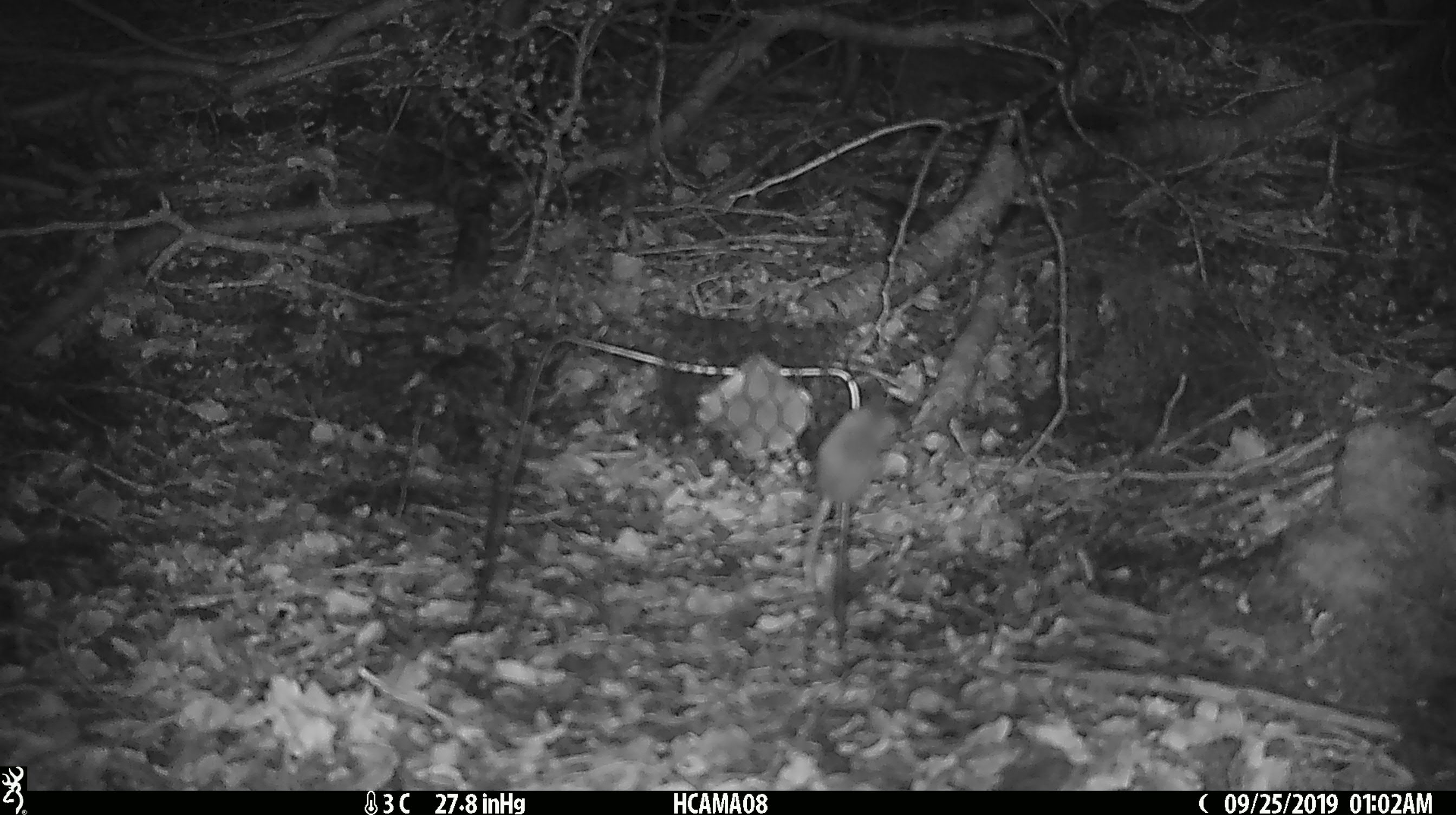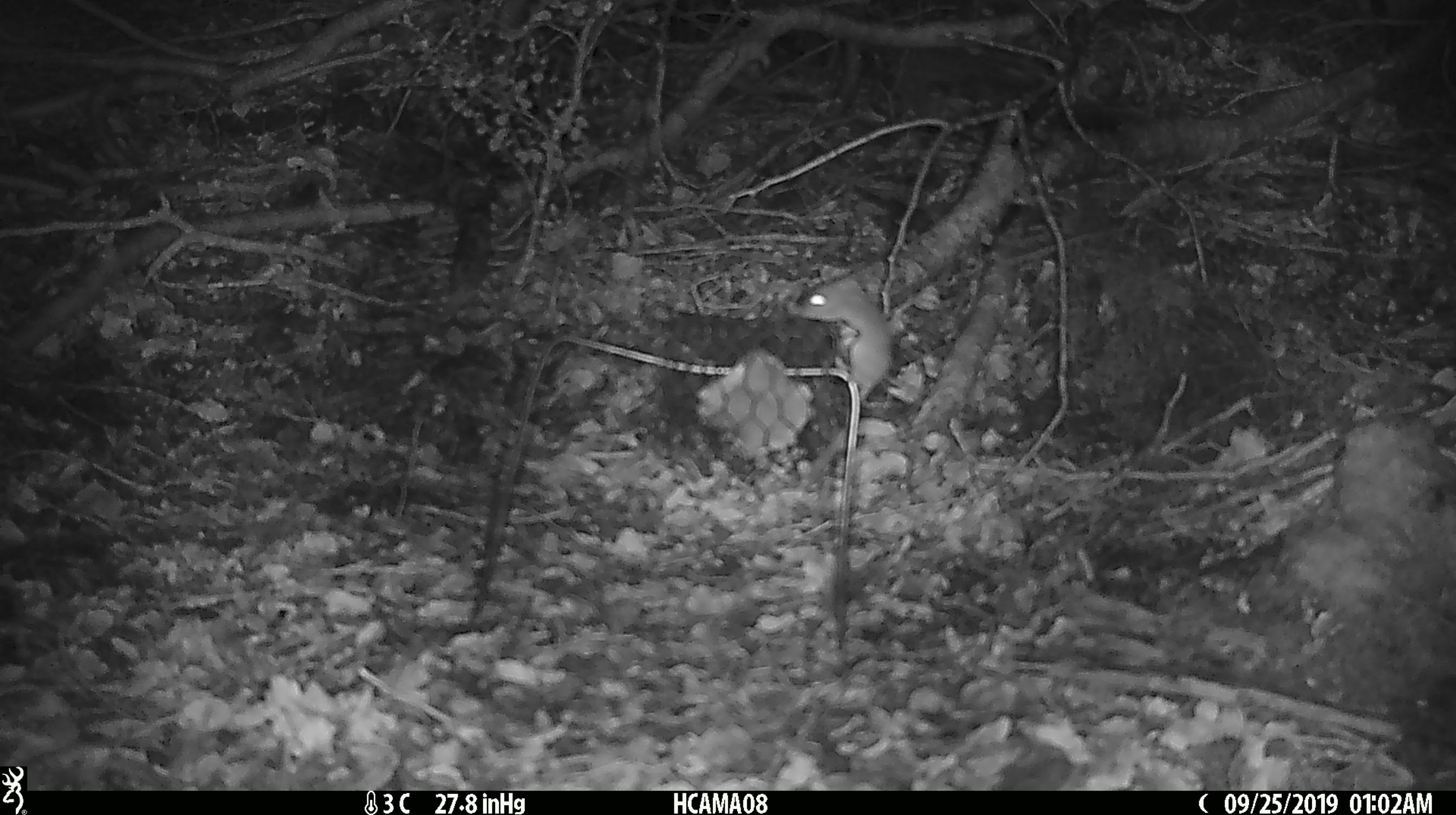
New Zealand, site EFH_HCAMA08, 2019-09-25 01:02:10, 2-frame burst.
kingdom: Animalia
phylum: Chordata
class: Mammalia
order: Rodentia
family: Muridae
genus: Mus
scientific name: Mus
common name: mouse